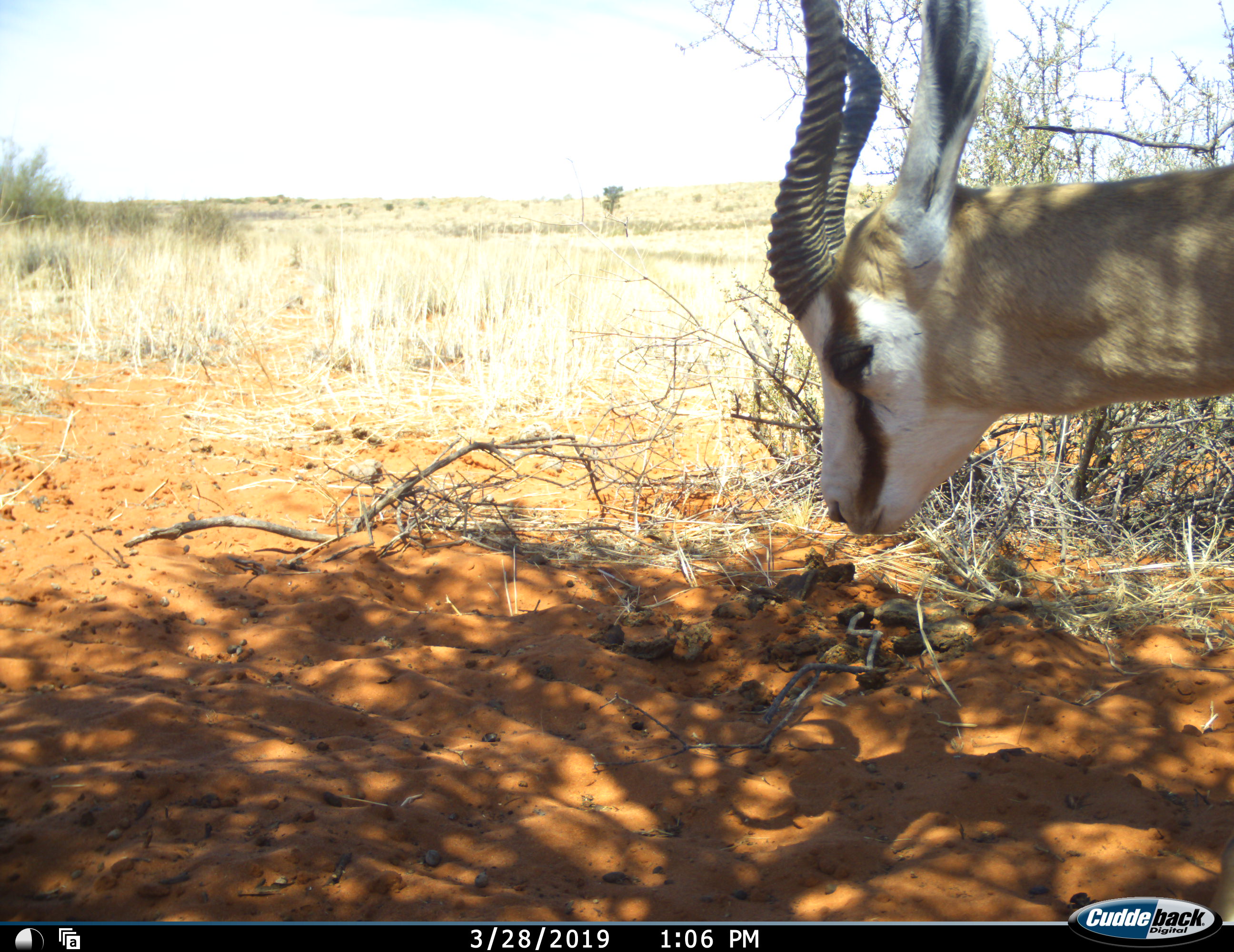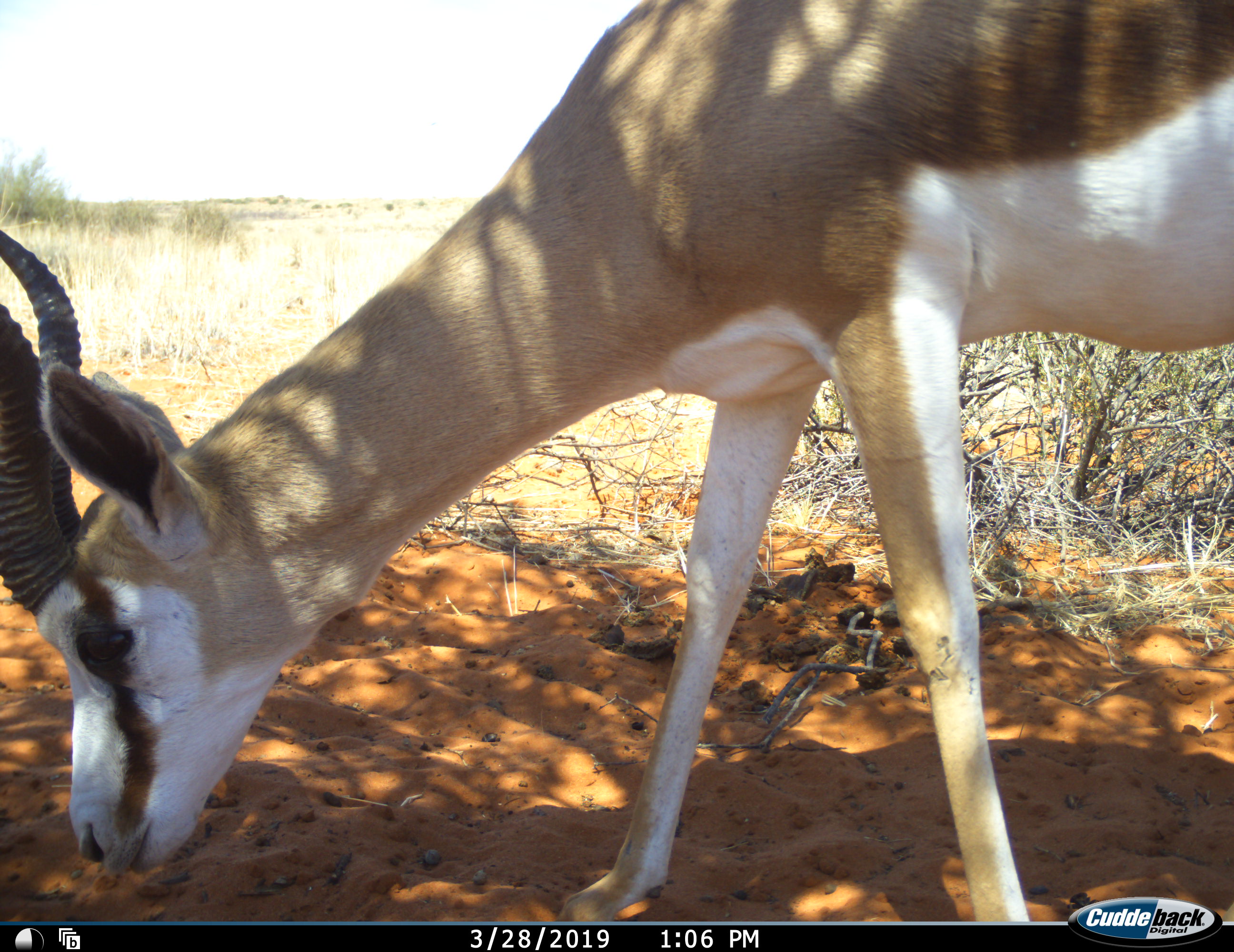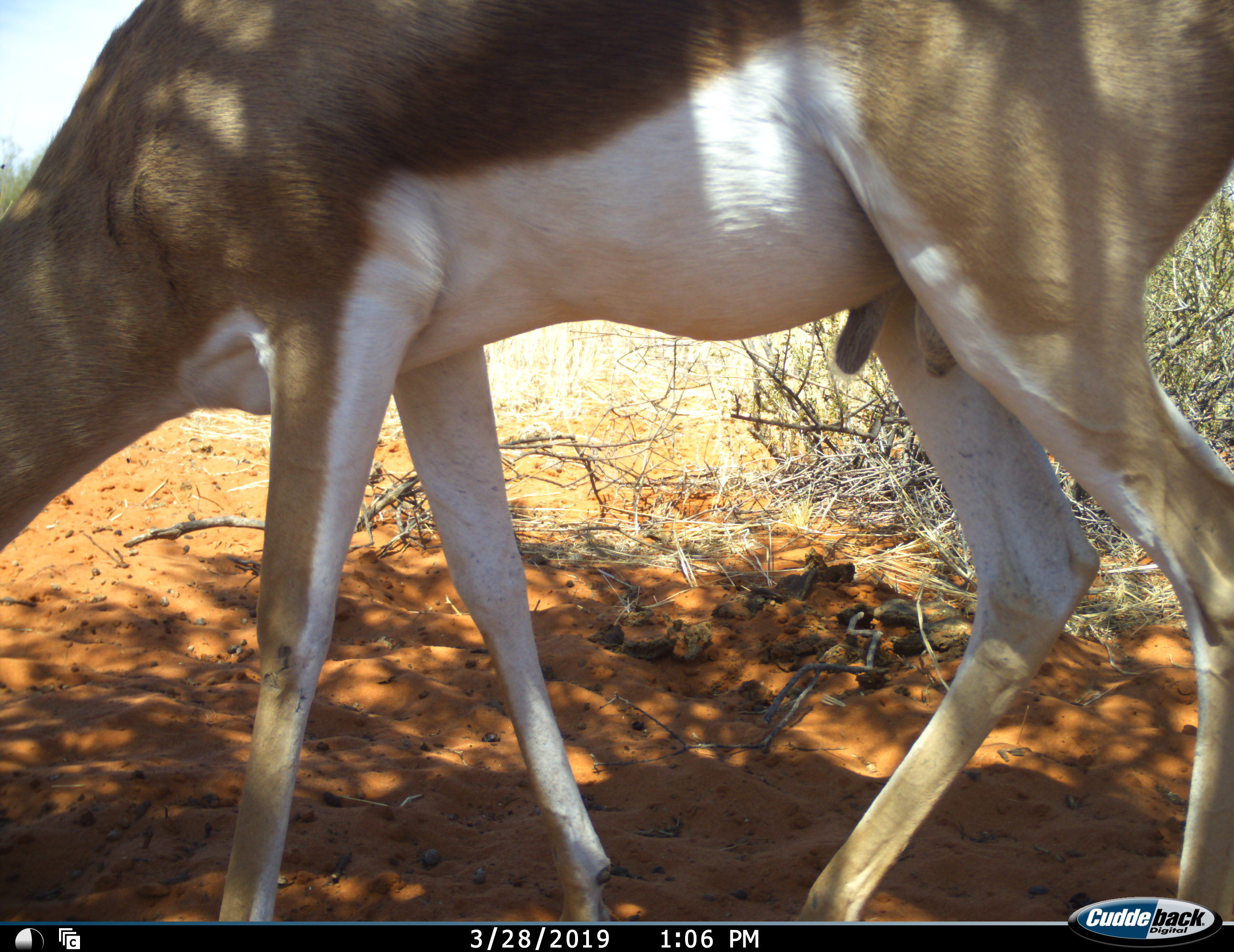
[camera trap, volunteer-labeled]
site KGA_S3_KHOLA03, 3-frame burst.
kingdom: Animalia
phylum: Chordata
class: Mammalia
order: Artiodactyla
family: Bovidae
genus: Antidorcas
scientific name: Antidorcas marsupialis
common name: springbok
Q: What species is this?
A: Springbok (Antidorcas marsupialis).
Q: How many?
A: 1.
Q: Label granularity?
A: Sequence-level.